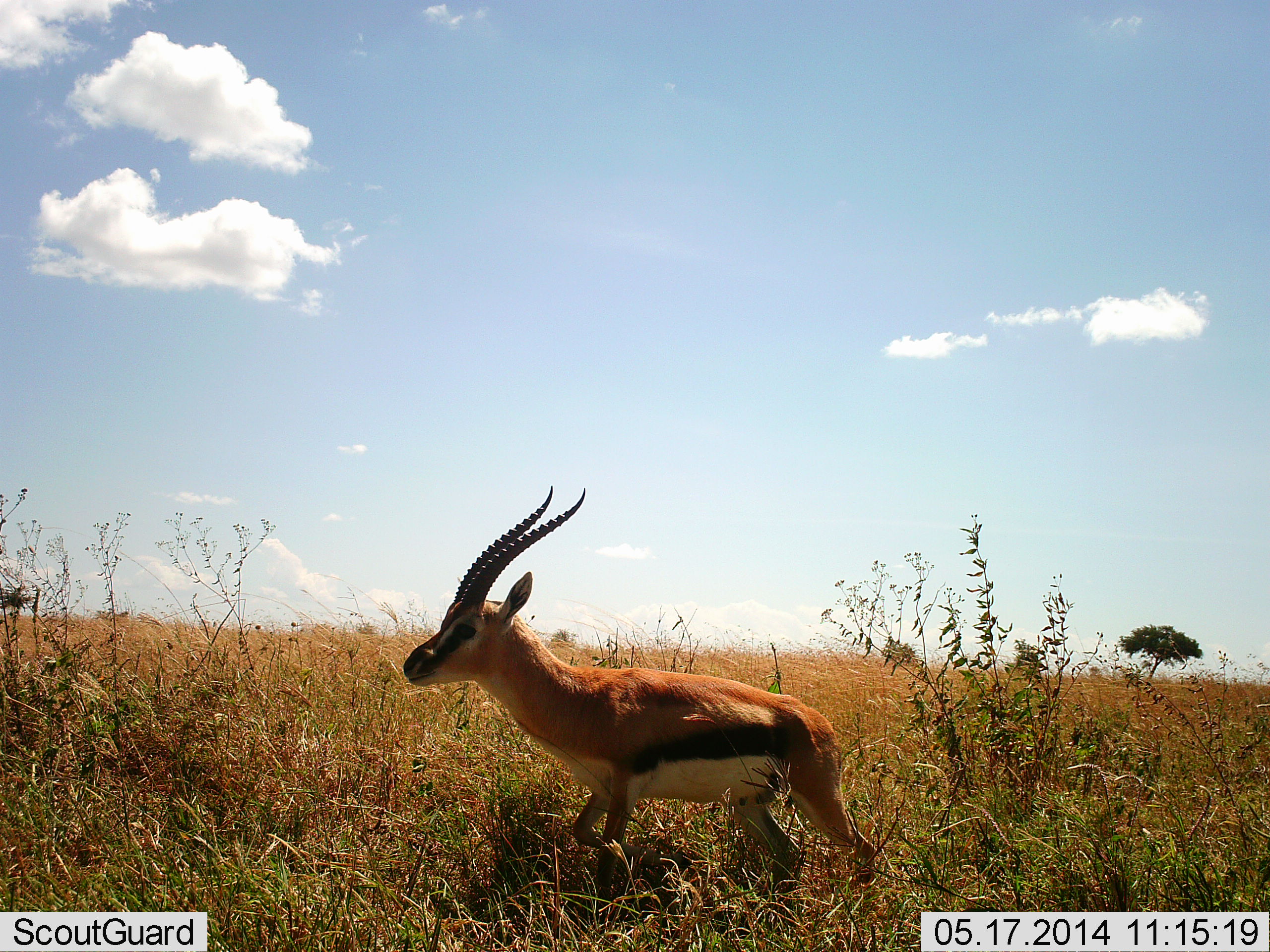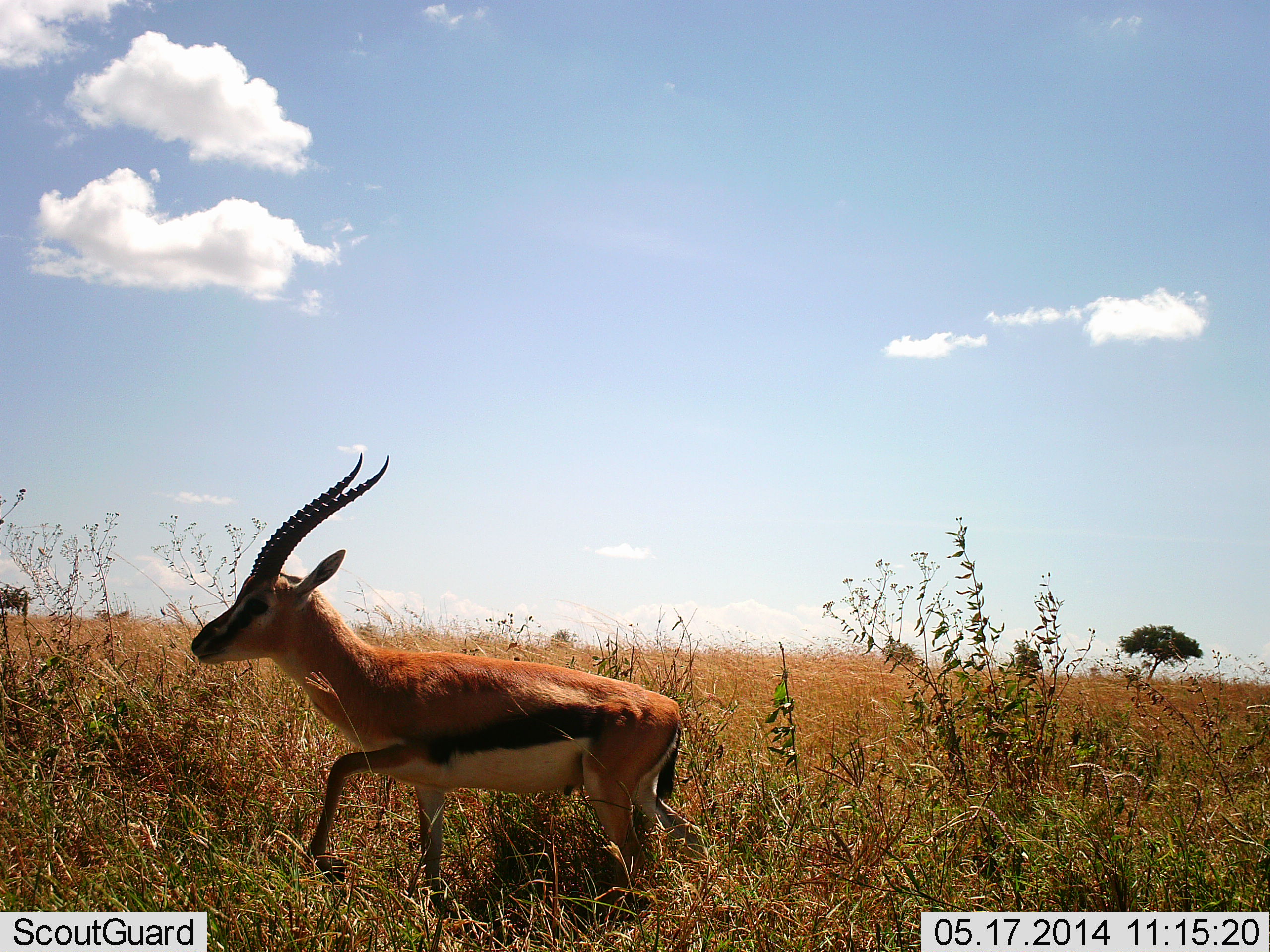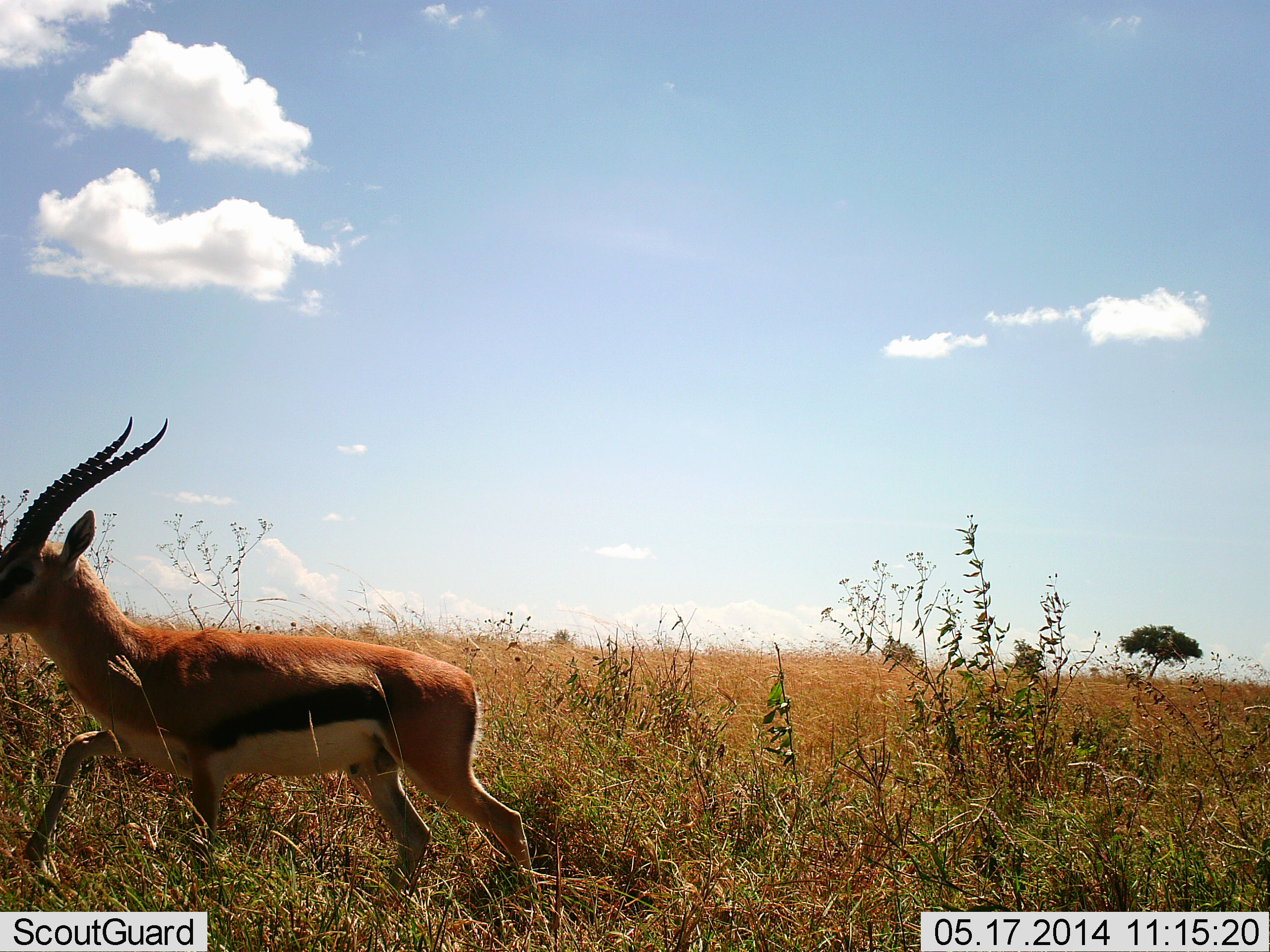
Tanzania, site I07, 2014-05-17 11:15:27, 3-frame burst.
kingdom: Animalia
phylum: Chordata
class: Mammalia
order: Artiodactyla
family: Bovidae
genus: Eudorcas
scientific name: Eudorcas thomsonii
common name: thomson's gazelle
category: gazellethomsons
Gazellethomsons (thomson's gazelle) (Eudorcas thomsonii), count 1. Behavior (volunteer vote fractions): standing 10%, resting 0%, moving 90%, interacting 0%. Young present (vote fraction): 0%. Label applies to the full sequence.